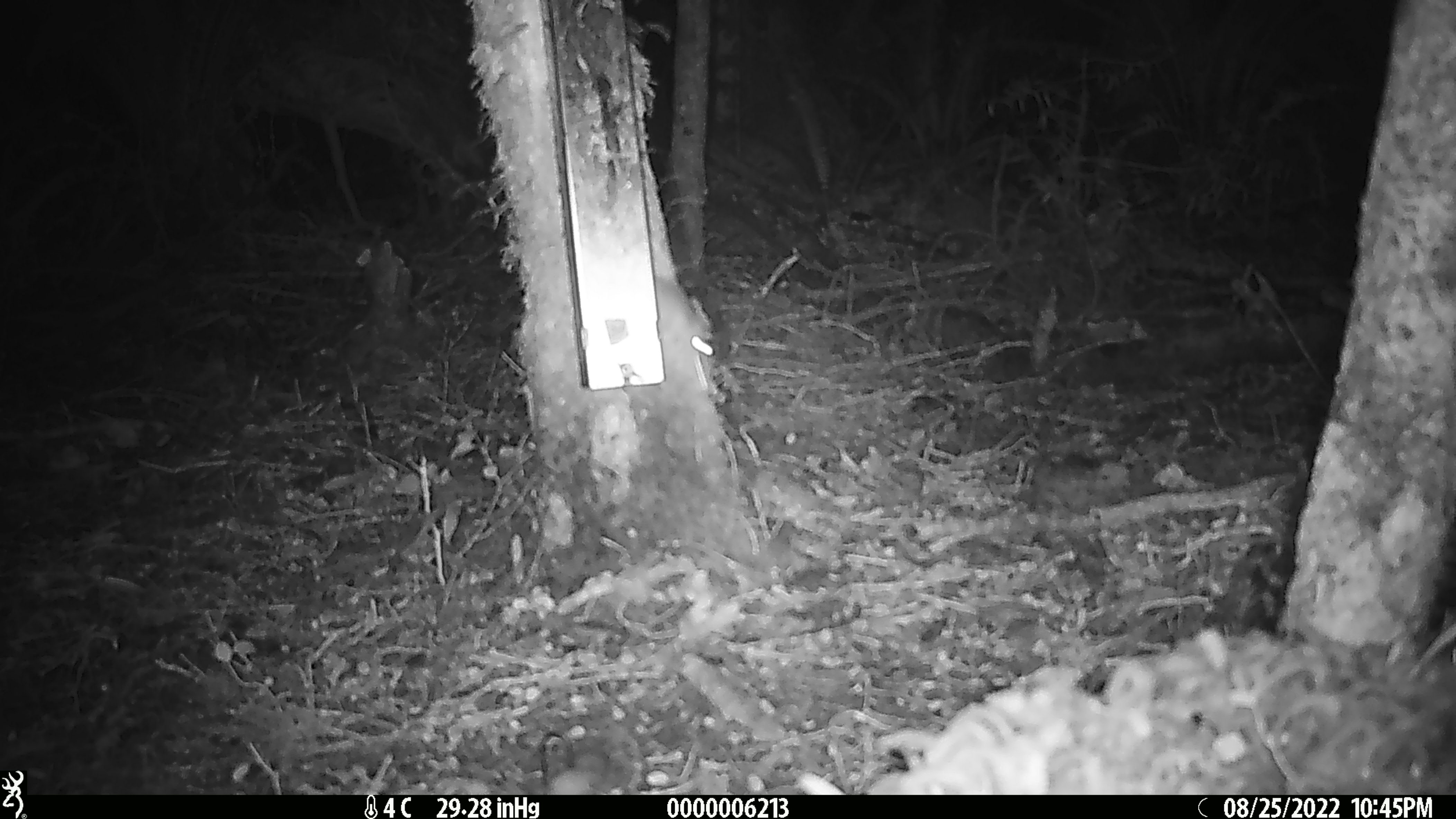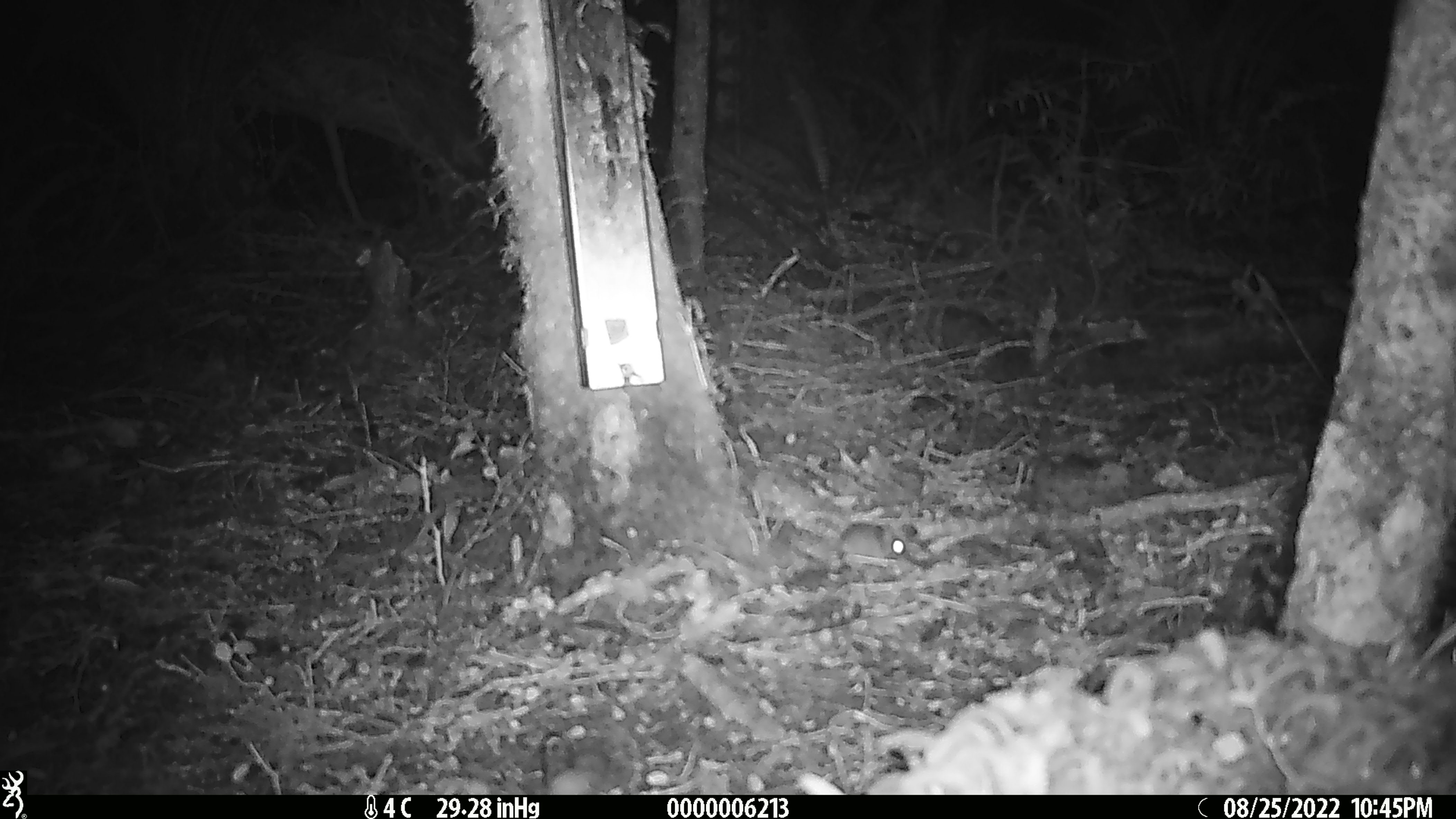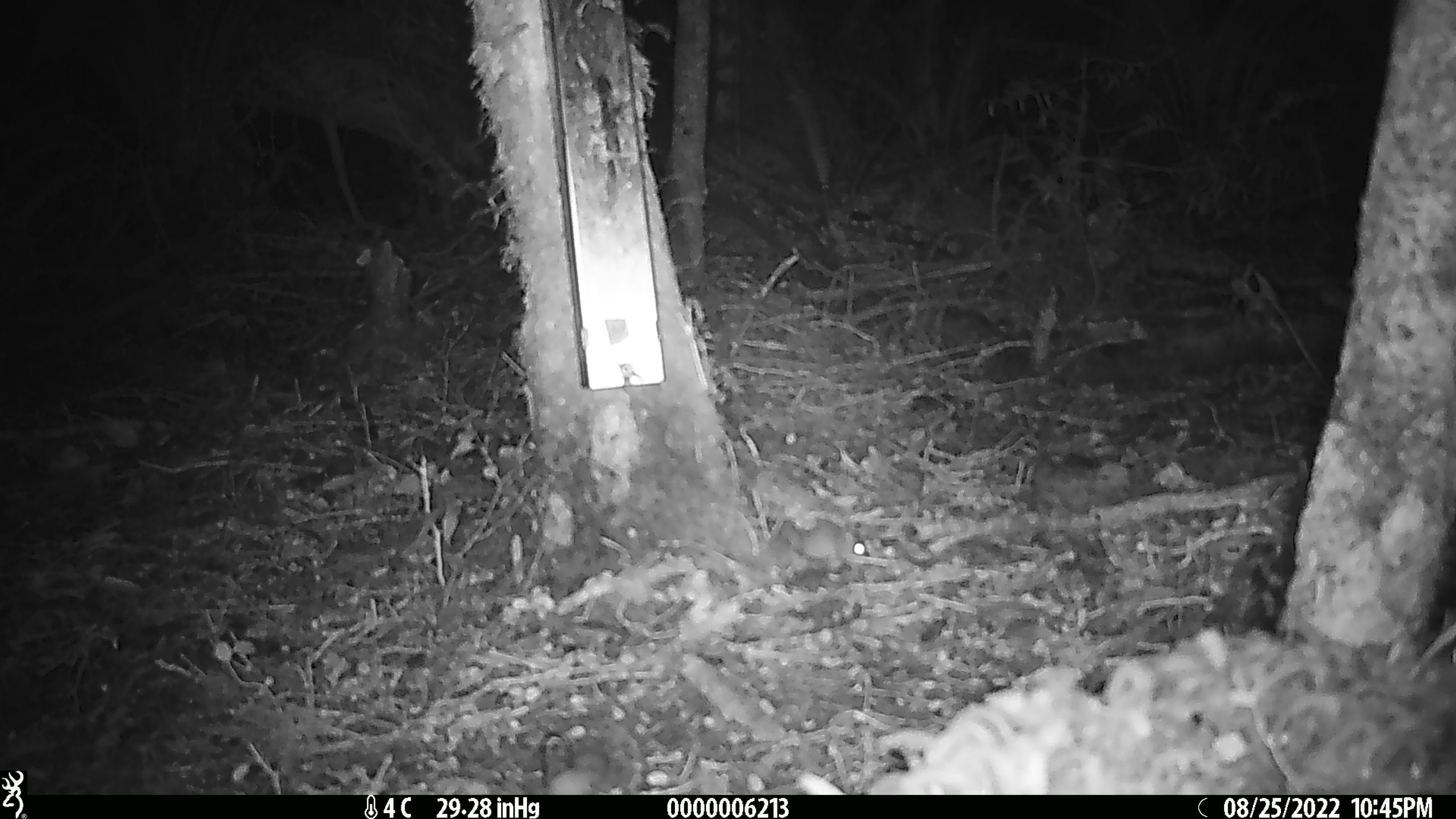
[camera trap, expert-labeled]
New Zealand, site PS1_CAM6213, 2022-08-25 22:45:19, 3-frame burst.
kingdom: Animalia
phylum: Chordata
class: Mammalia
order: Rodentia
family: Muridae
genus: Mus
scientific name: Mus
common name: mouse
Mouse (Mus).